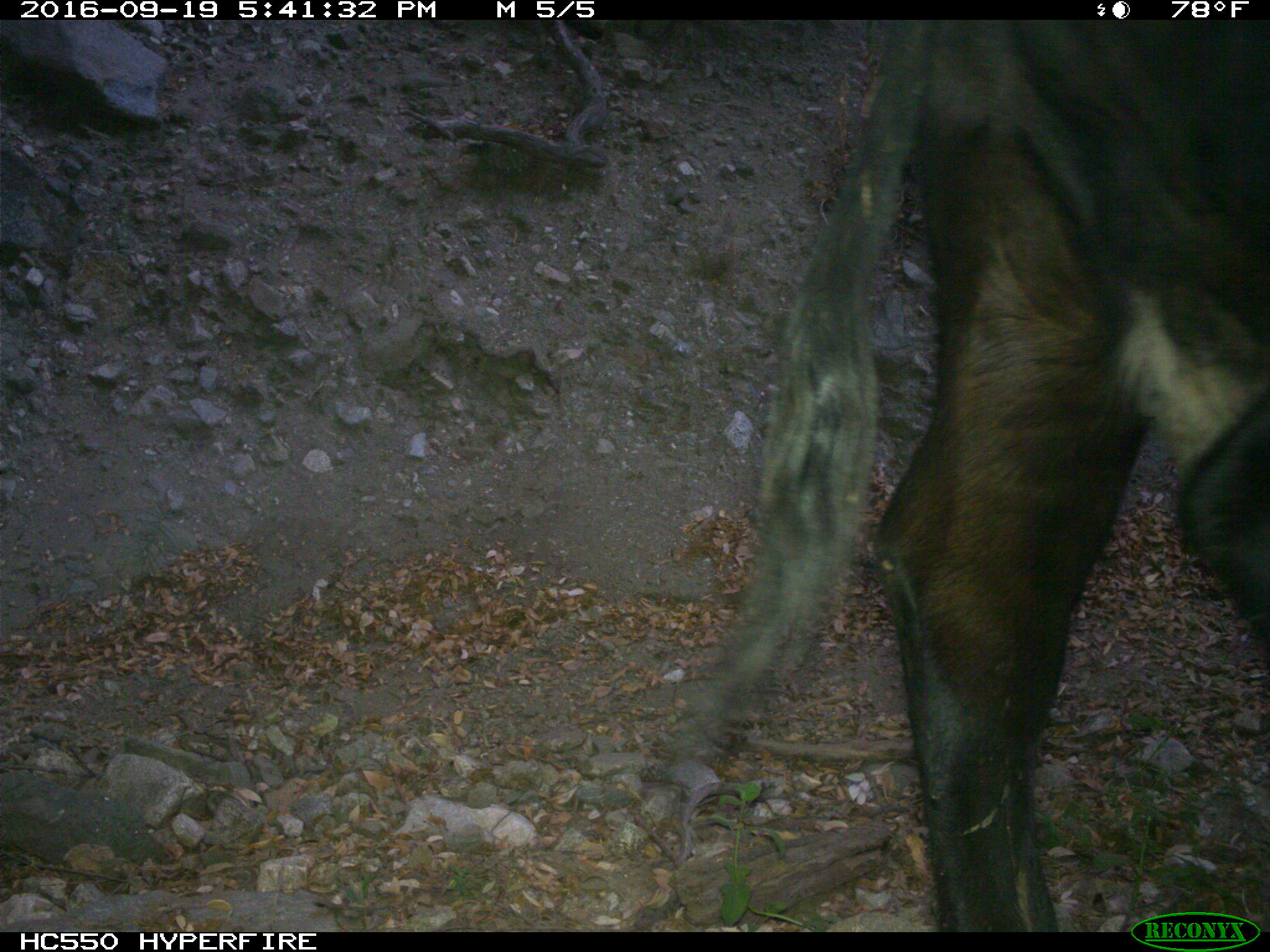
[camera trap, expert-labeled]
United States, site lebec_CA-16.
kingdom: Animalia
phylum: Chordata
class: Mammalia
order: Artiodactyla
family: Bovidae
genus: Bos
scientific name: Bos taurus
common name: domestic cow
Bos taurus (domestic cow).